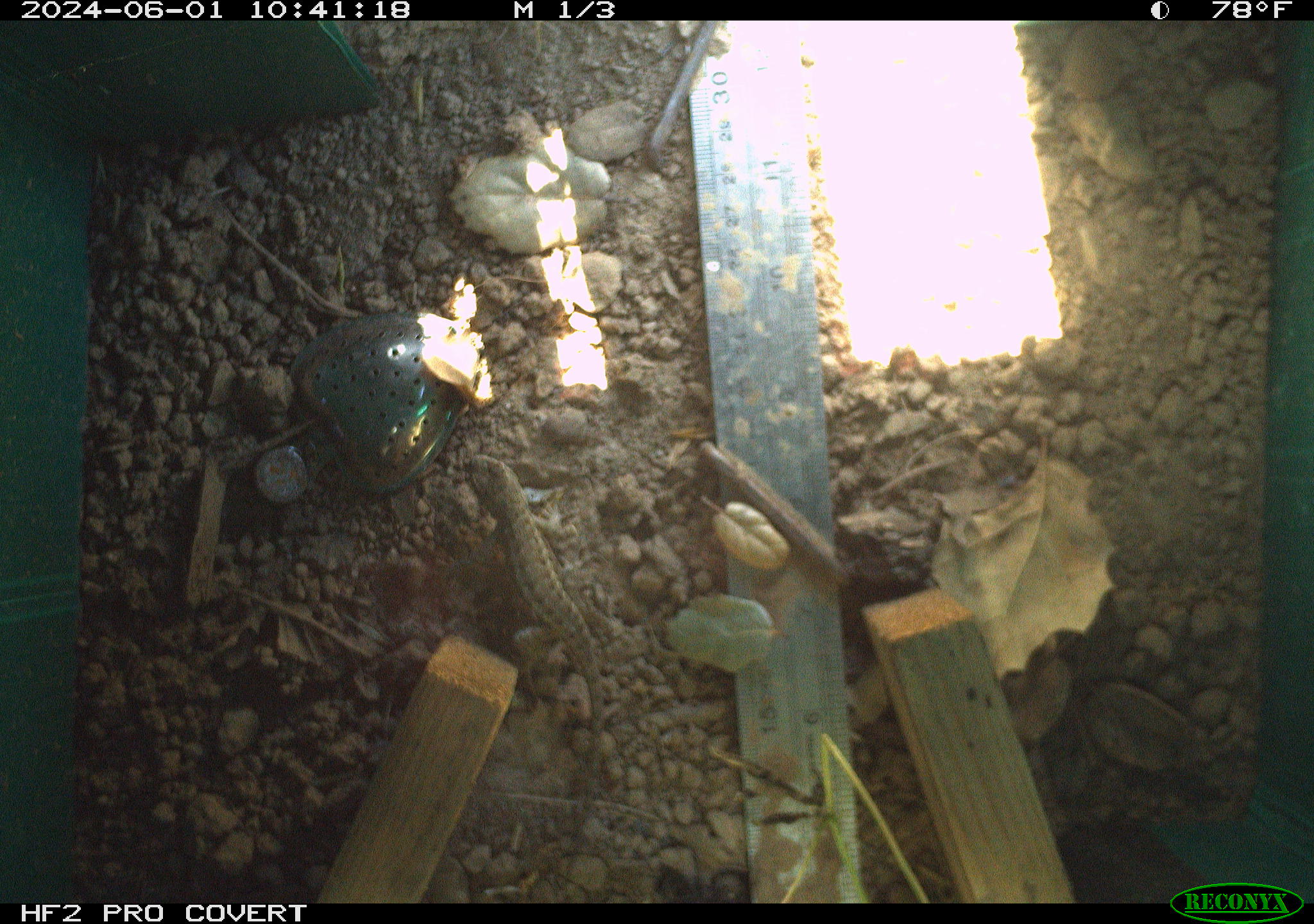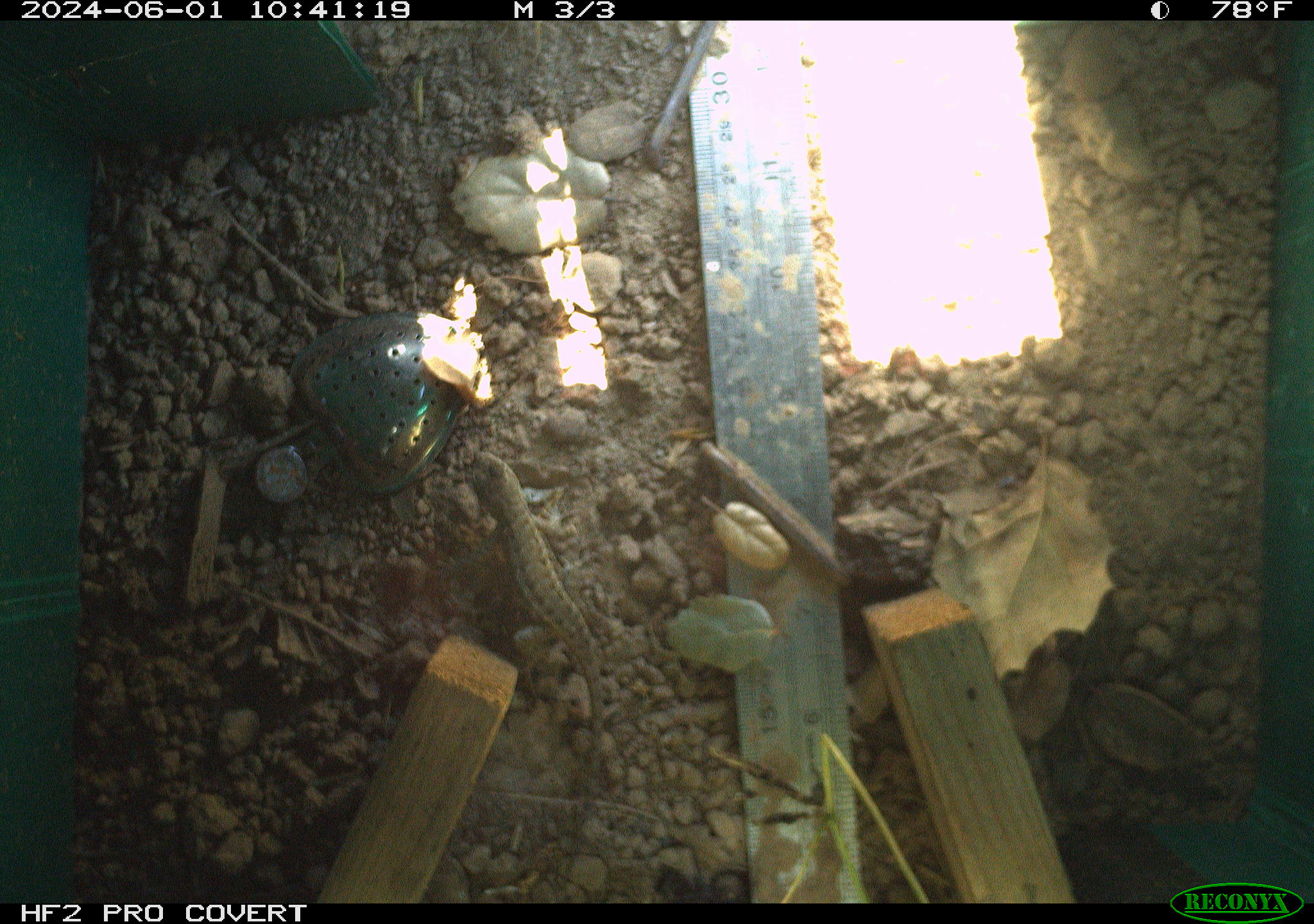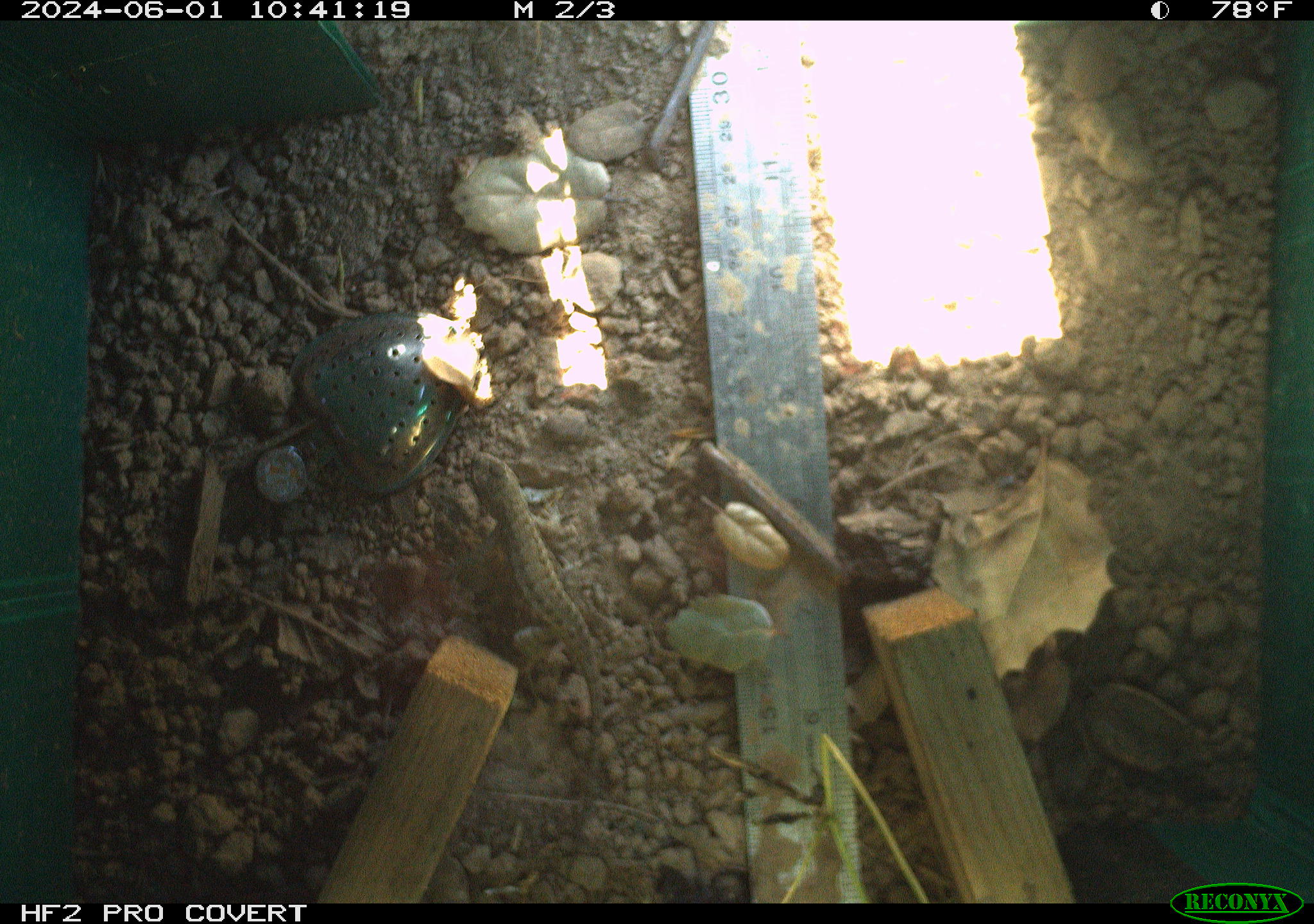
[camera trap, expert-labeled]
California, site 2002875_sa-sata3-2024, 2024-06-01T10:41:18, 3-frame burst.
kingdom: Animalia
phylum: Chordata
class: Reptilia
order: Squamata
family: Phrynosomatidae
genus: Sceloporus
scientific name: Sceloporus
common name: spiny lizards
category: sceloporus species